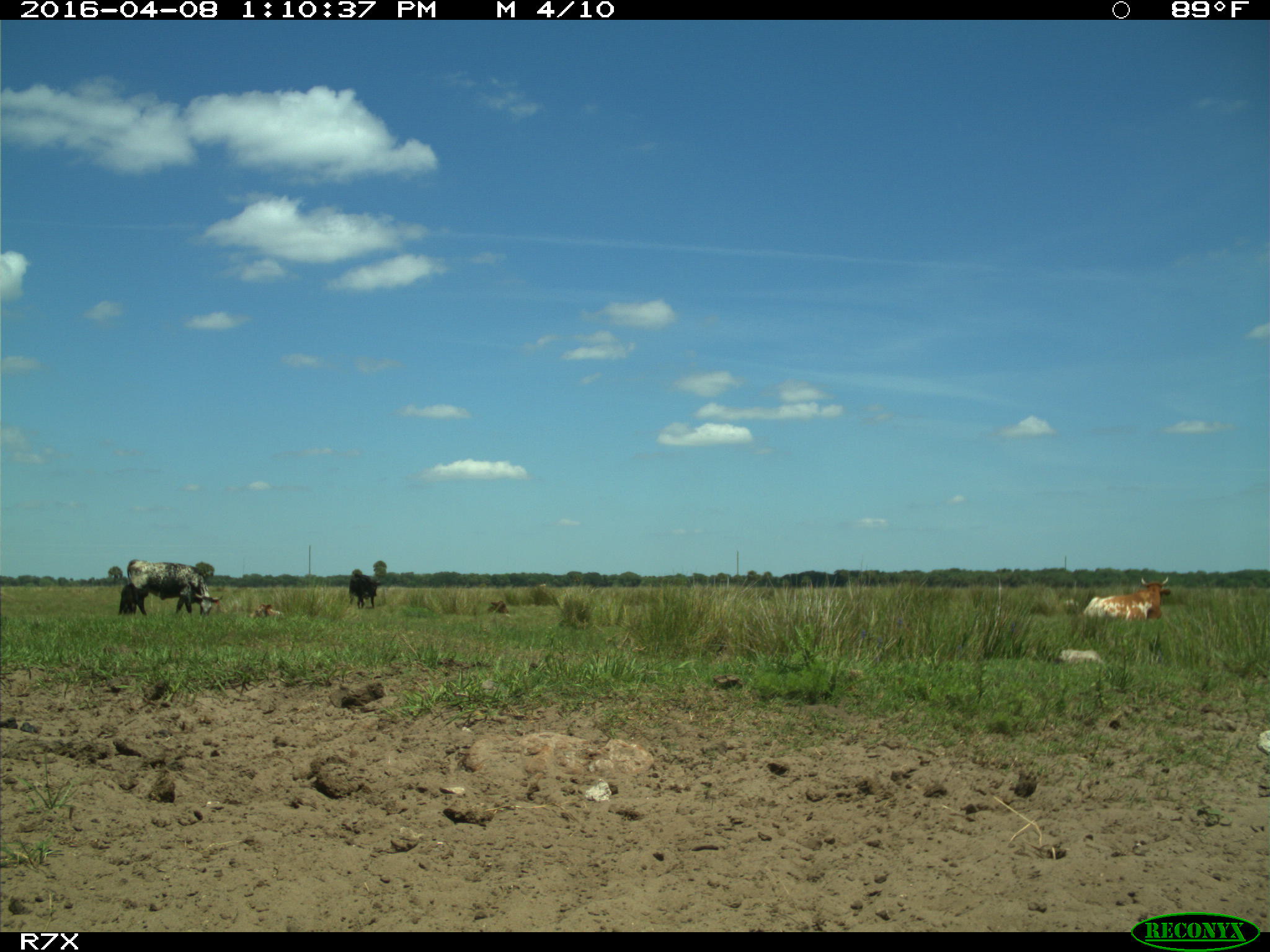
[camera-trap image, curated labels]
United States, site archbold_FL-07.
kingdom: Animalia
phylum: Chordata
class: Mammalia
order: Artiodactyla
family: Bovidae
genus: Bos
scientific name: Bos taurus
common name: domestic cow